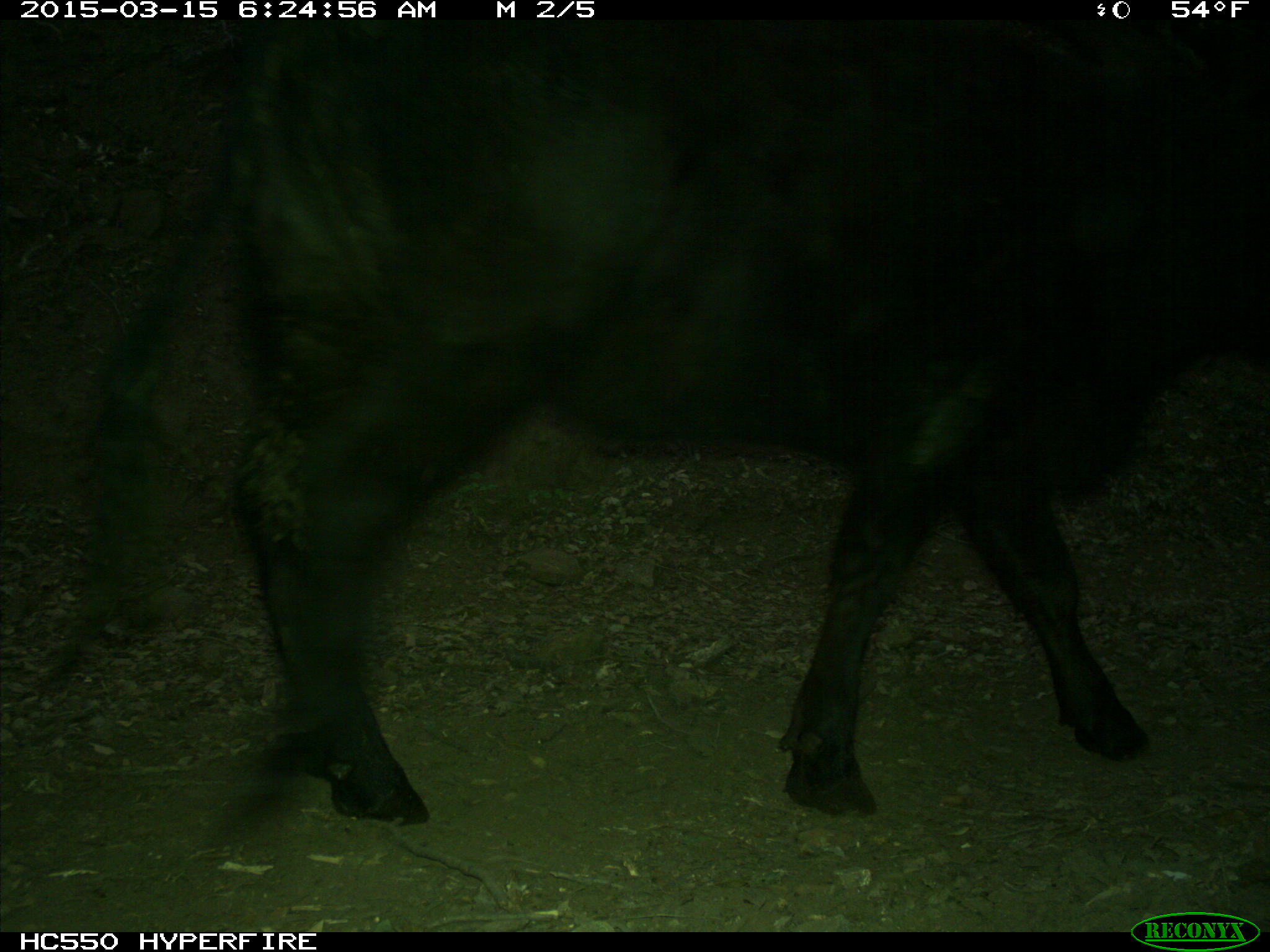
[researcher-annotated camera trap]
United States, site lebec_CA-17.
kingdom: Animalia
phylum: Chordata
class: Mammalia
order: Artiodactyla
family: Bovidae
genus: Bos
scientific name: Bos taurus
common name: domestic cow